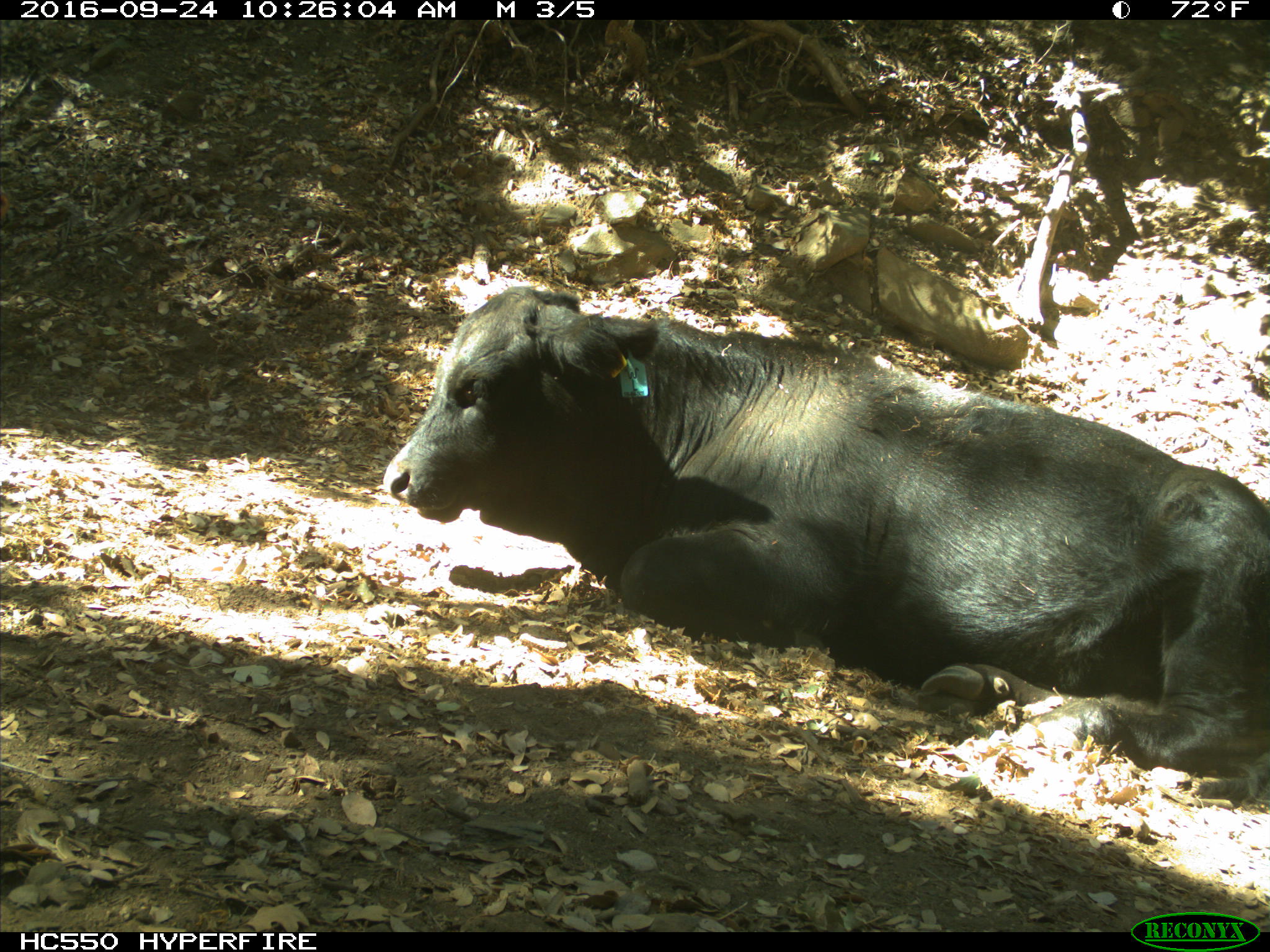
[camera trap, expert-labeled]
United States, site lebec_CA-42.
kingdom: Animalia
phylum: Chordata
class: Mammalia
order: Artiodactyla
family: Bovidae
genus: Bos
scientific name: Bos taurus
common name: domestic cow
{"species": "Bos taurus (domestic cow)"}